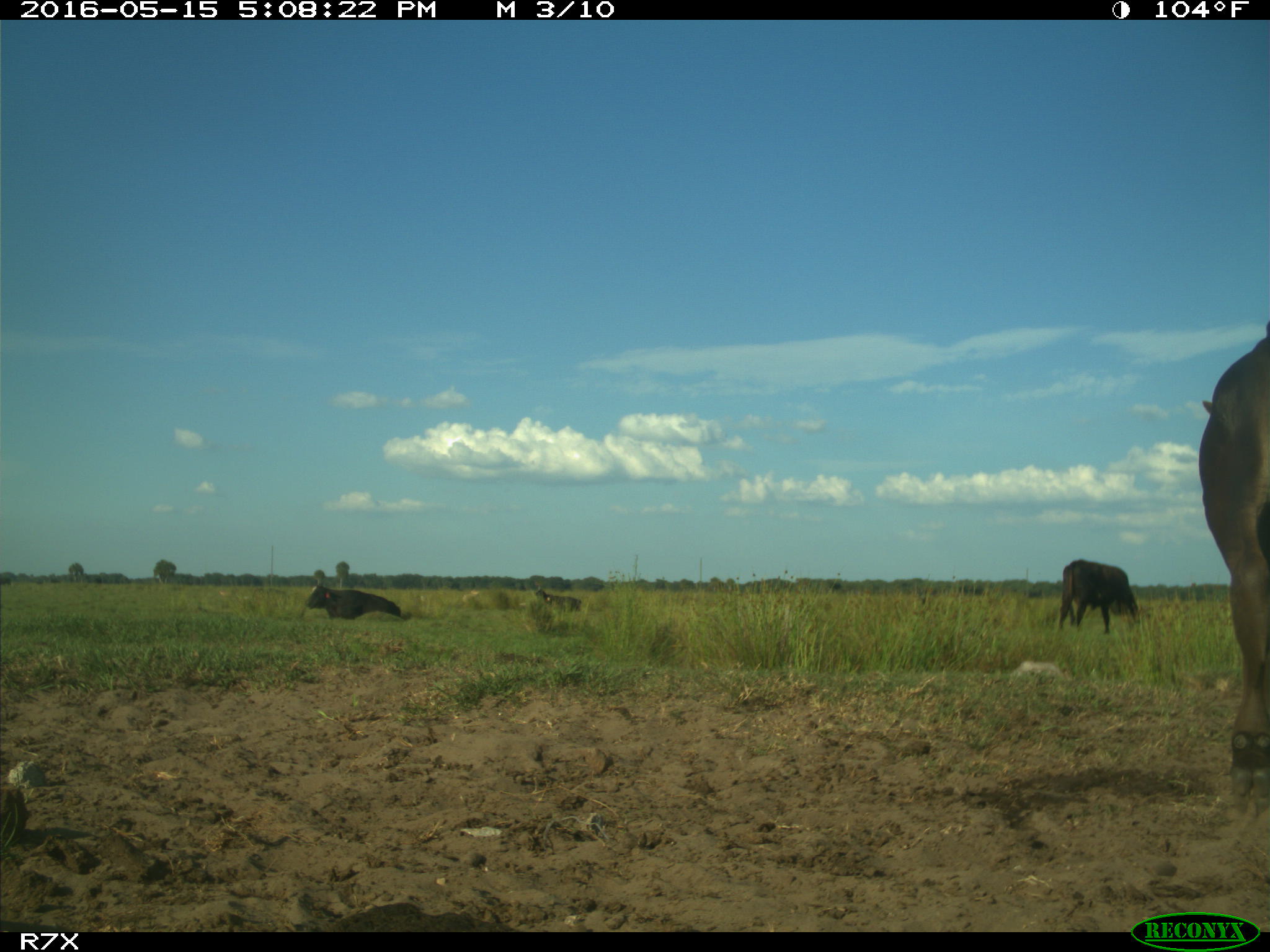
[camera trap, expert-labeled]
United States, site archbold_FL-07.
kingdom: Animalia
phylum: Chordata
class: Mammalia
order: Artiodactyla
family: Bovidae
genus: Bos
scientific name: Bos taurus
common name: domestic cow